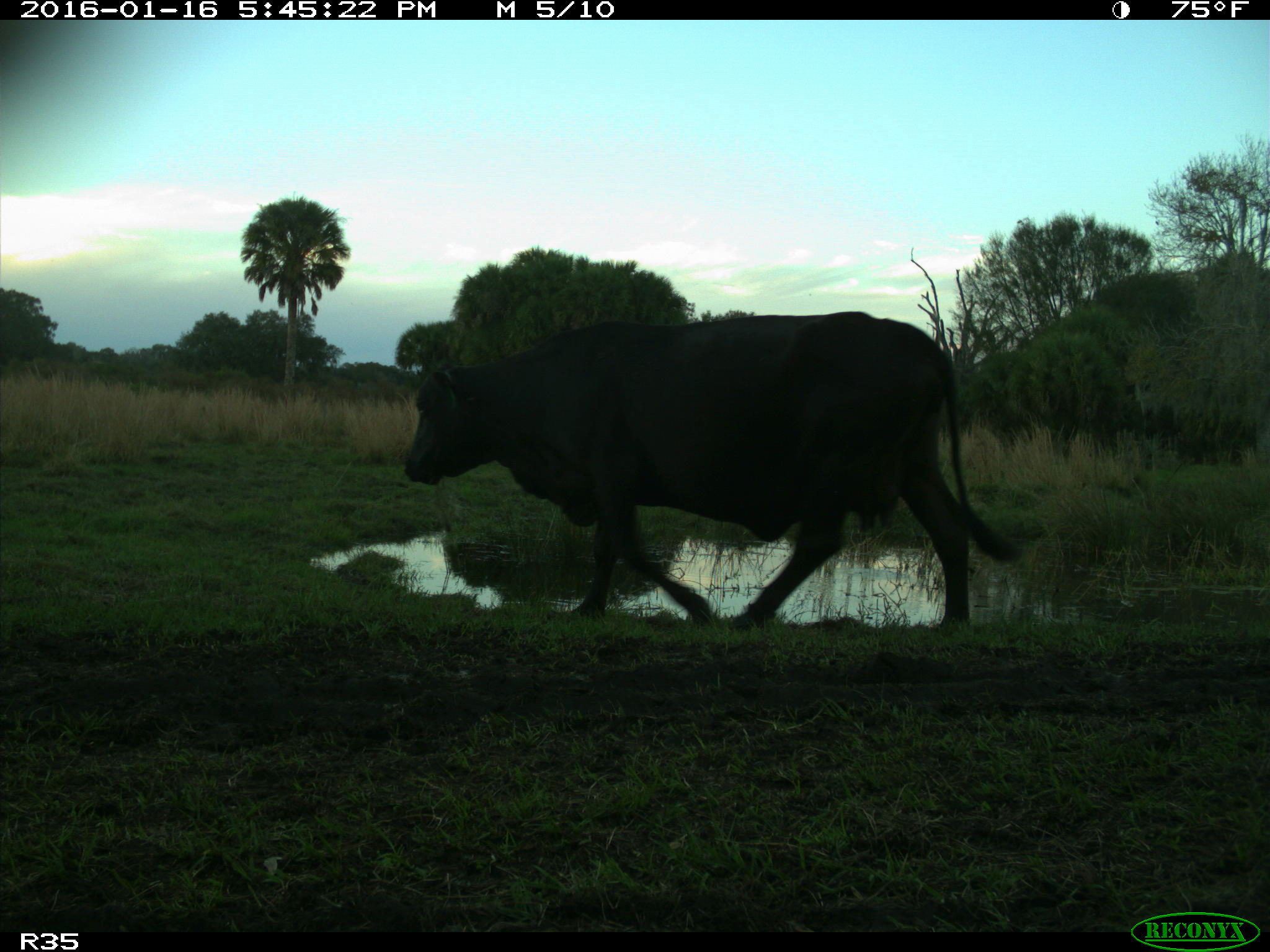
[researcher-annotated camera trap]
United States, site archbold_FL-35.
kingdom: Animalia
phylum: Chordata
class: Mammalia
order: Artiodactyla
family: Bovidae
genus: Bos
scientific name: Bos taurus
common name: domestic cow